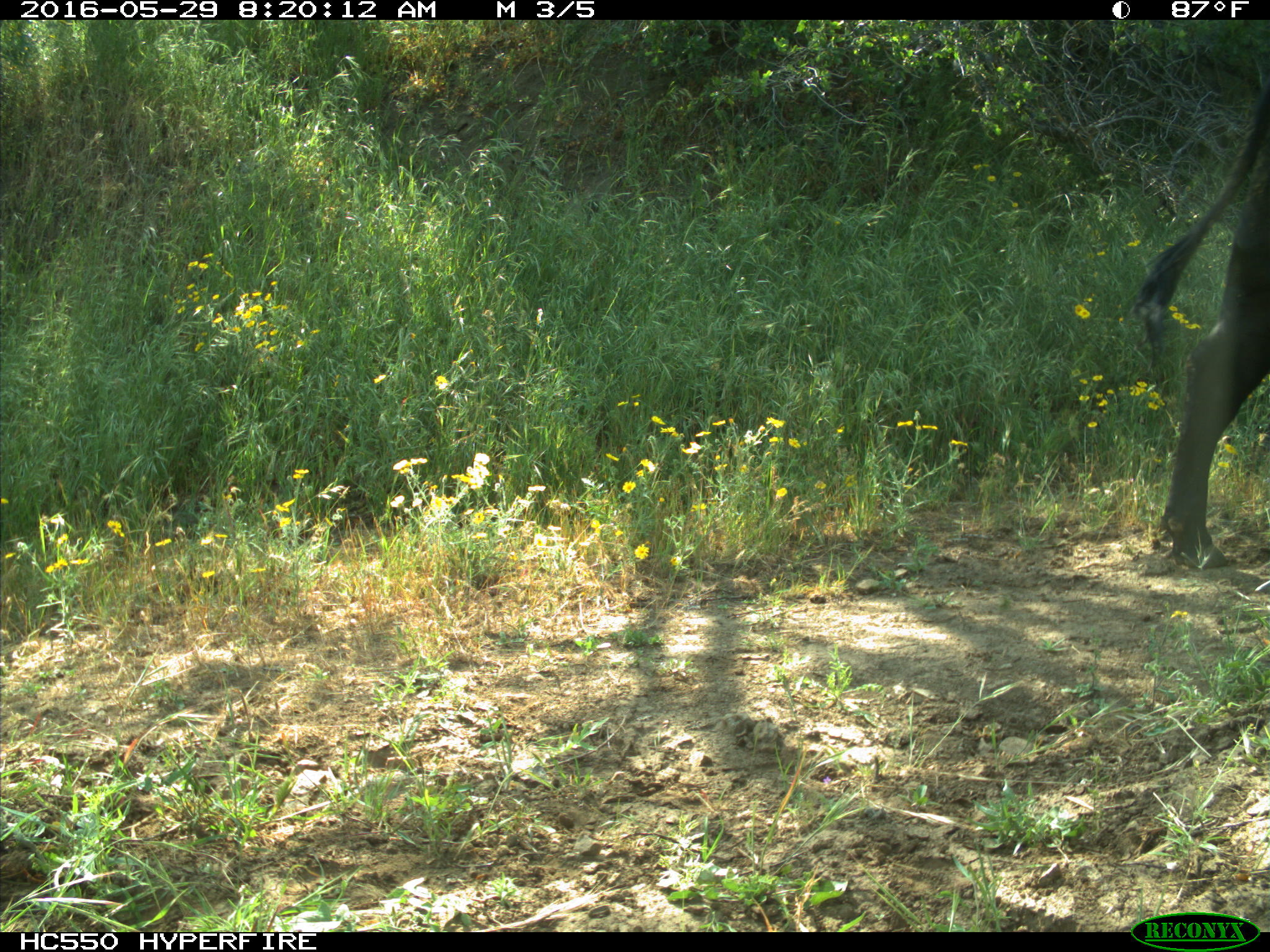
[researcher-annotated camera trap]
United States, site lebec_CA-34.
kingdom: Animalia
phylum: Chordata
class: Mammalia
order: Artiodactyla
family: Bovidae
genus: Bos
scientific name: Bos taurus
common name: domestic cow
Bos taurus (domestic cow).